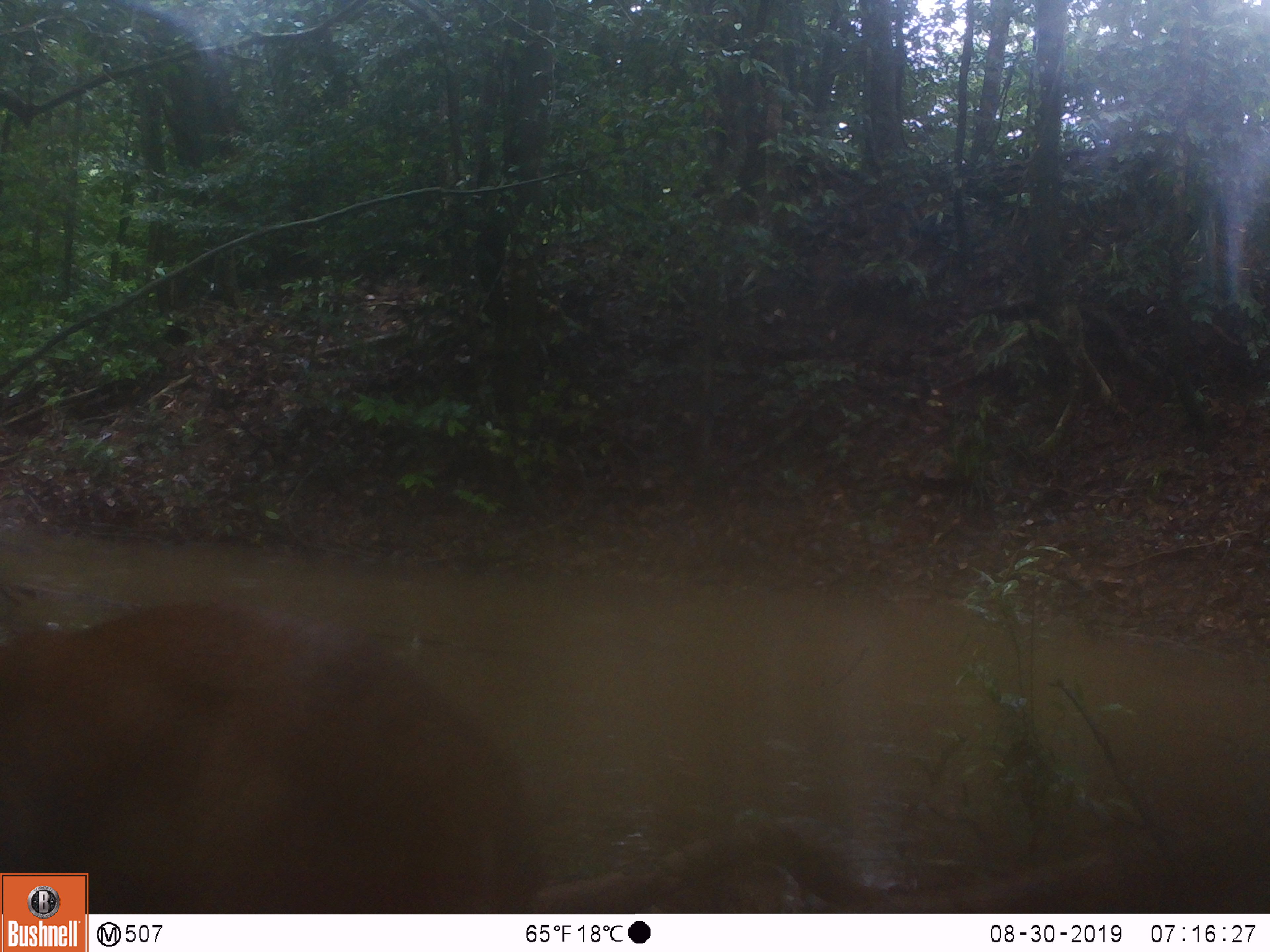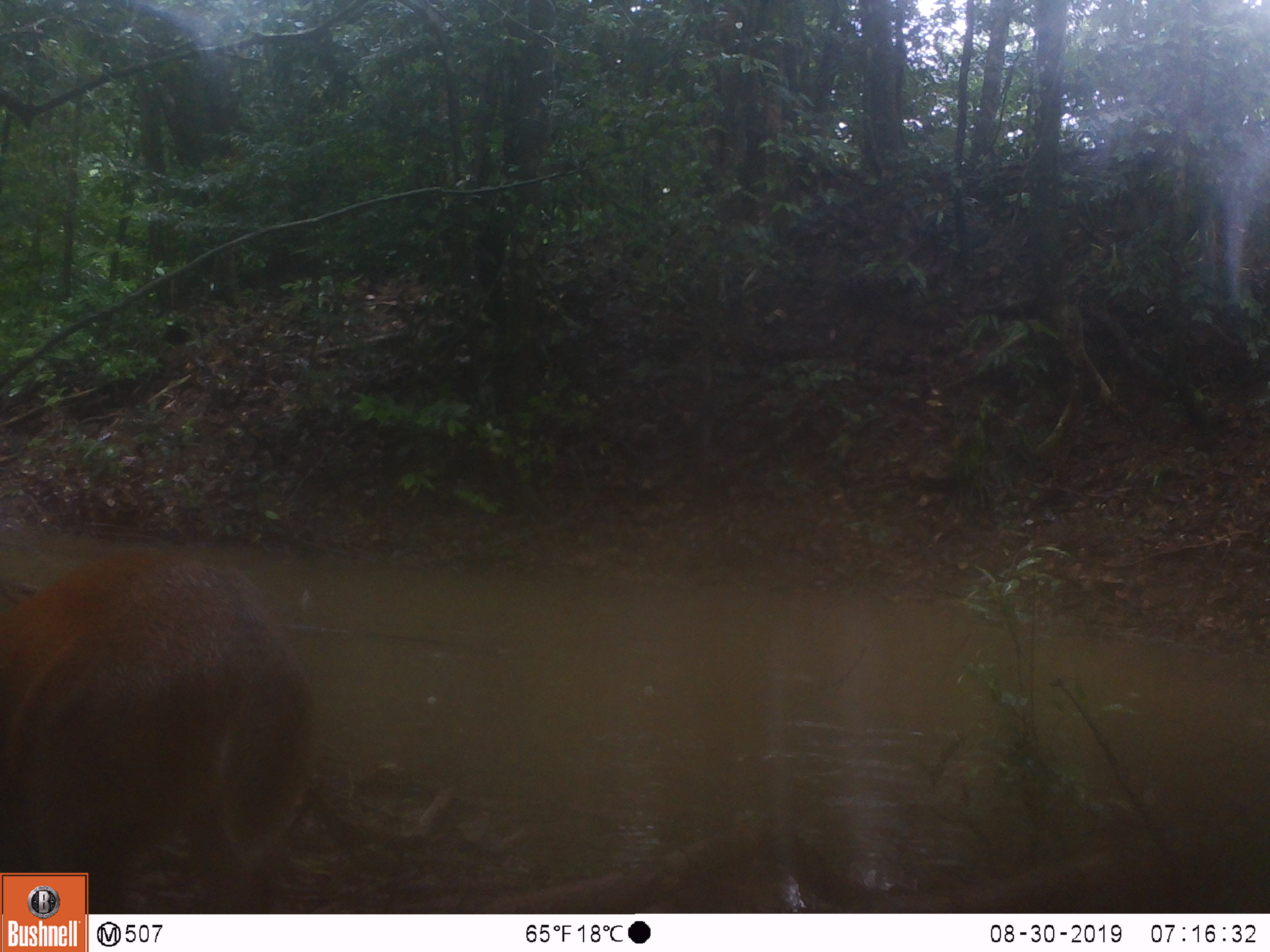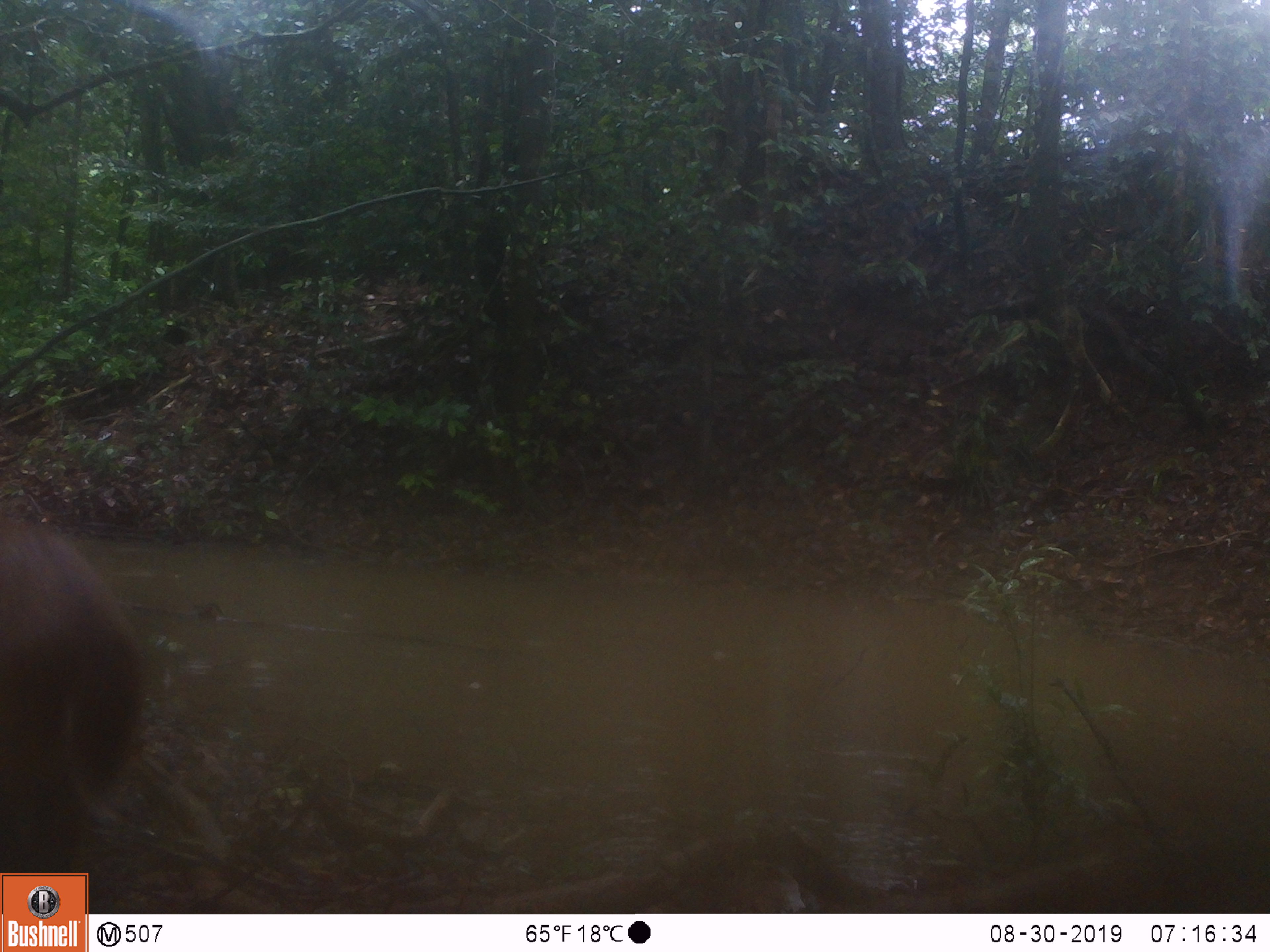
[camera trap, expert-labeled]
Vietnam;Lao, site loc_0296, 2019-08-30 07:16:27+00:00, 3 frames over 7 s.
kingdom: Animalia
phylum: Chordata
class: Mammalia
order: Artiodactyla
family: Cervidae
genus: Muntiacus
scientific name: Muntiacus vuquangensis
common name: large-antlered muntjac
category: large antlered muntjac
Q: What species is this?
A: Large antlered muntjac (large-antlered muntjac) (Muntiacus vuquangensis).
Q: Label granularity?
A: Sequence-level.